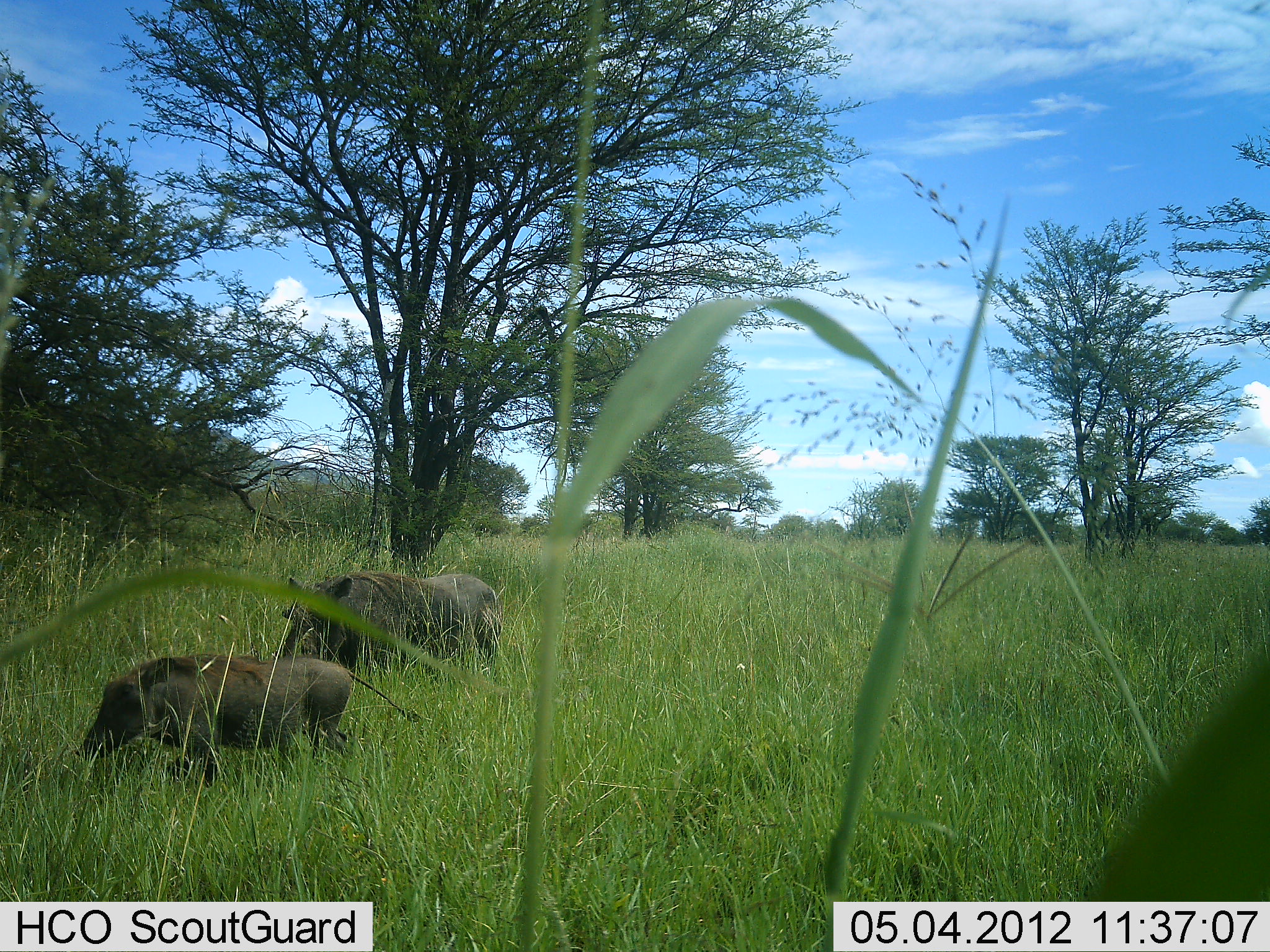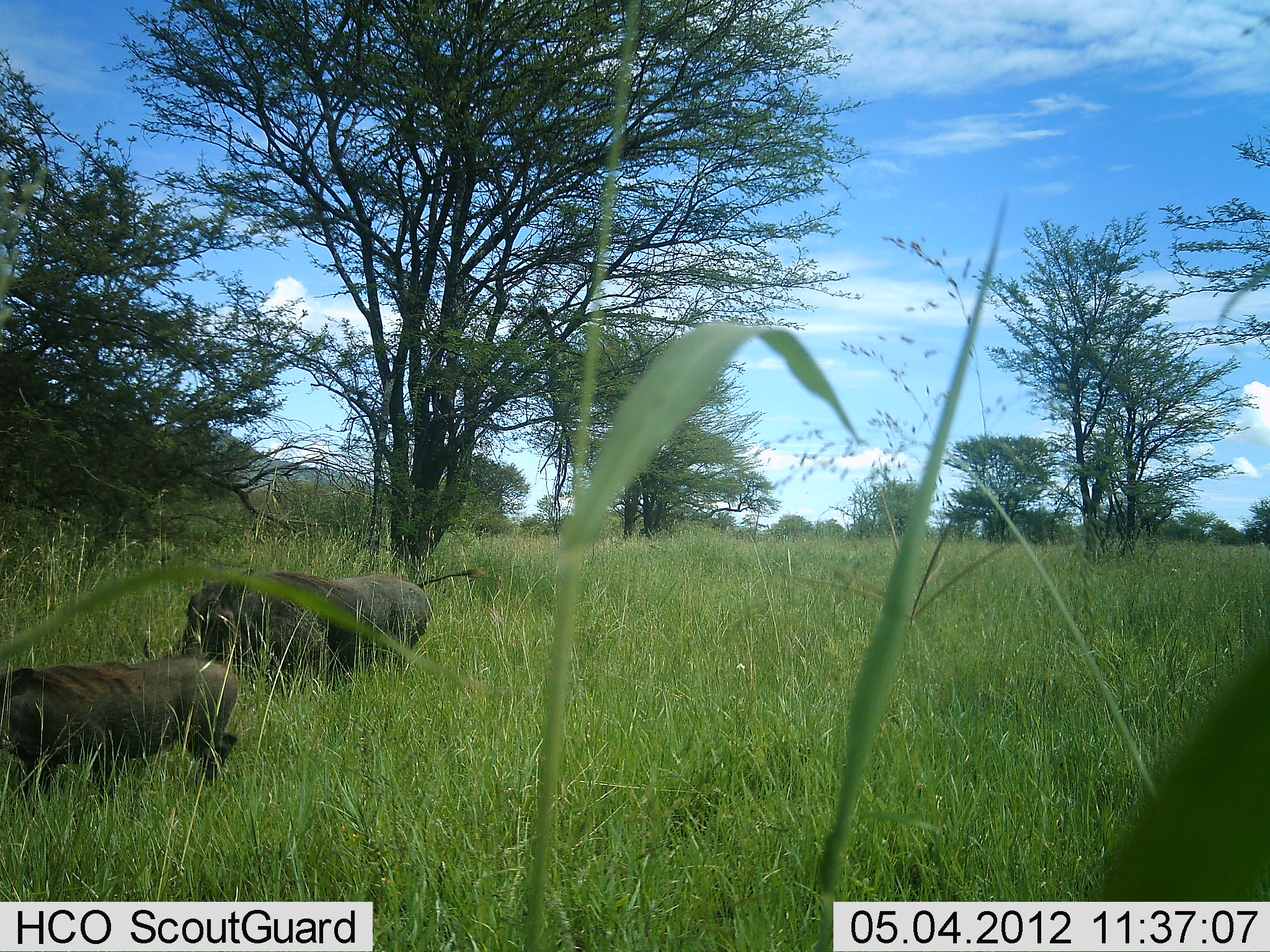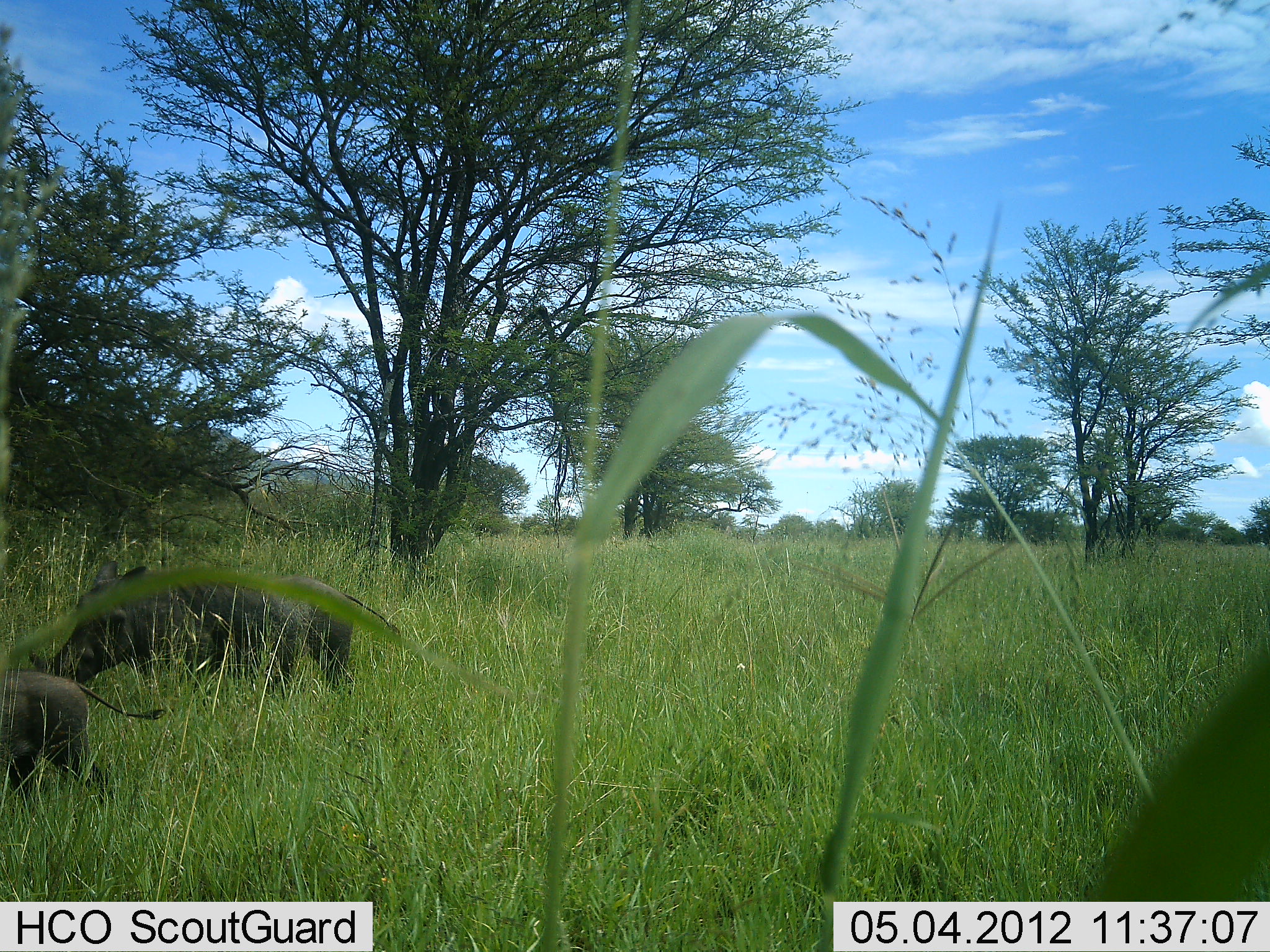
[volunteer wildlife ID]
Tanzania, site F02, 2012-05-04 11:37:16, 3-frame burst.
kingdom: Animalia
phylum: Chordata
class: Mammalia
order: Artiodactyla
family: Suidae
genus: Phacochoerus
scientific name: Phacochoerus africanus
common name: warthog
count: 2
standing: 0%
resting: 0%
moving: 100%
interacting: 0%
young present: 10%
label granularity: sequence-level